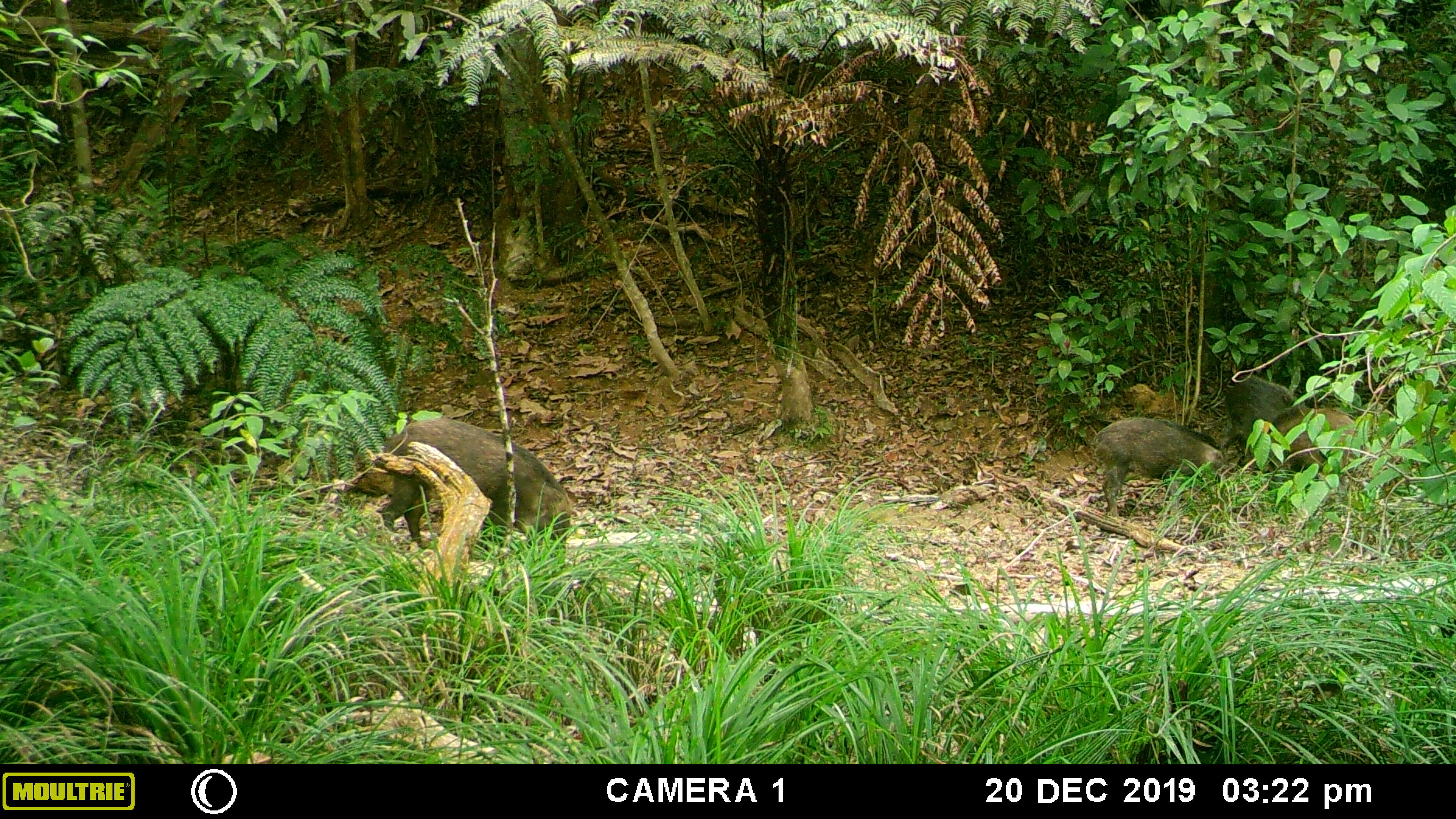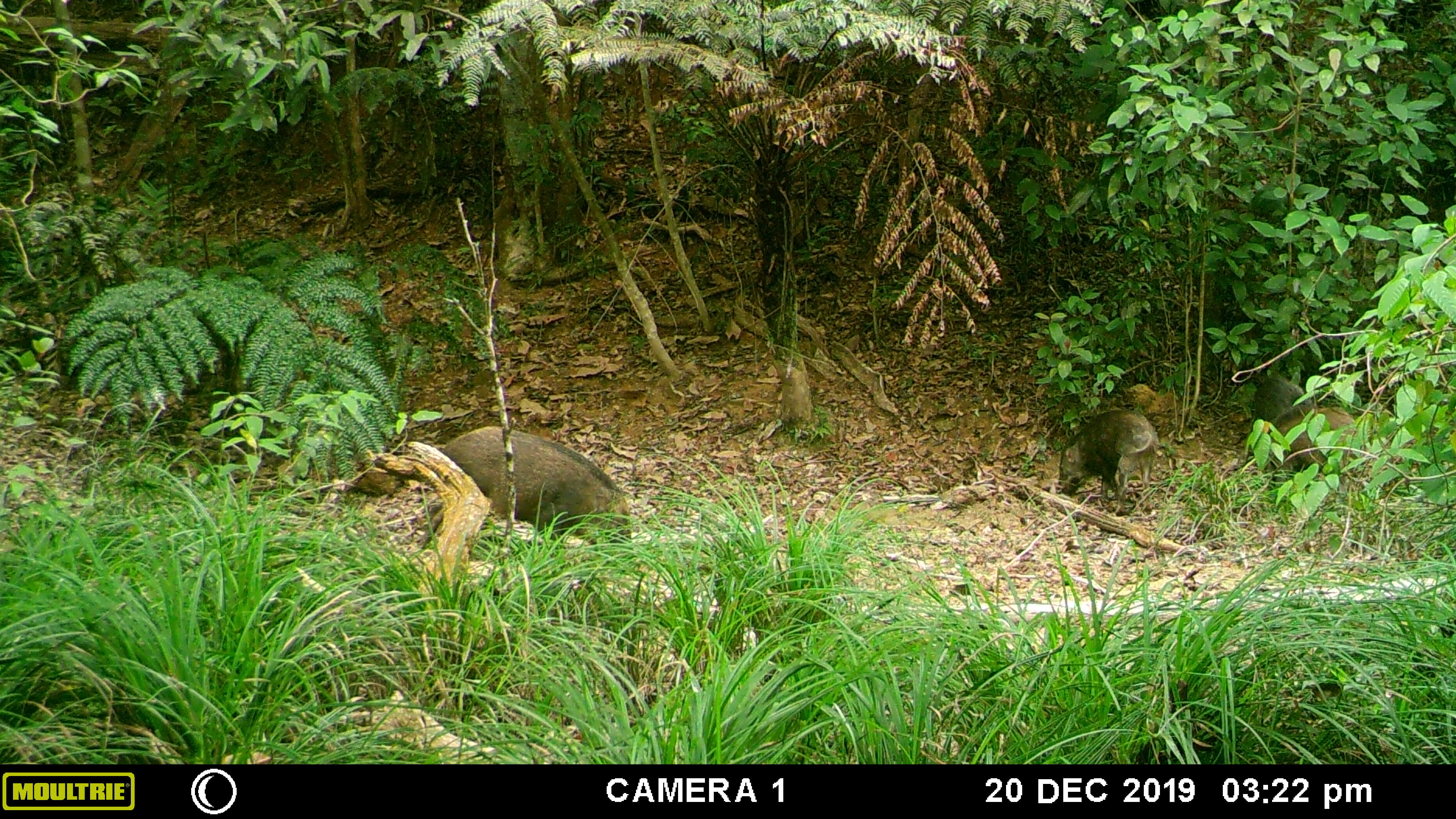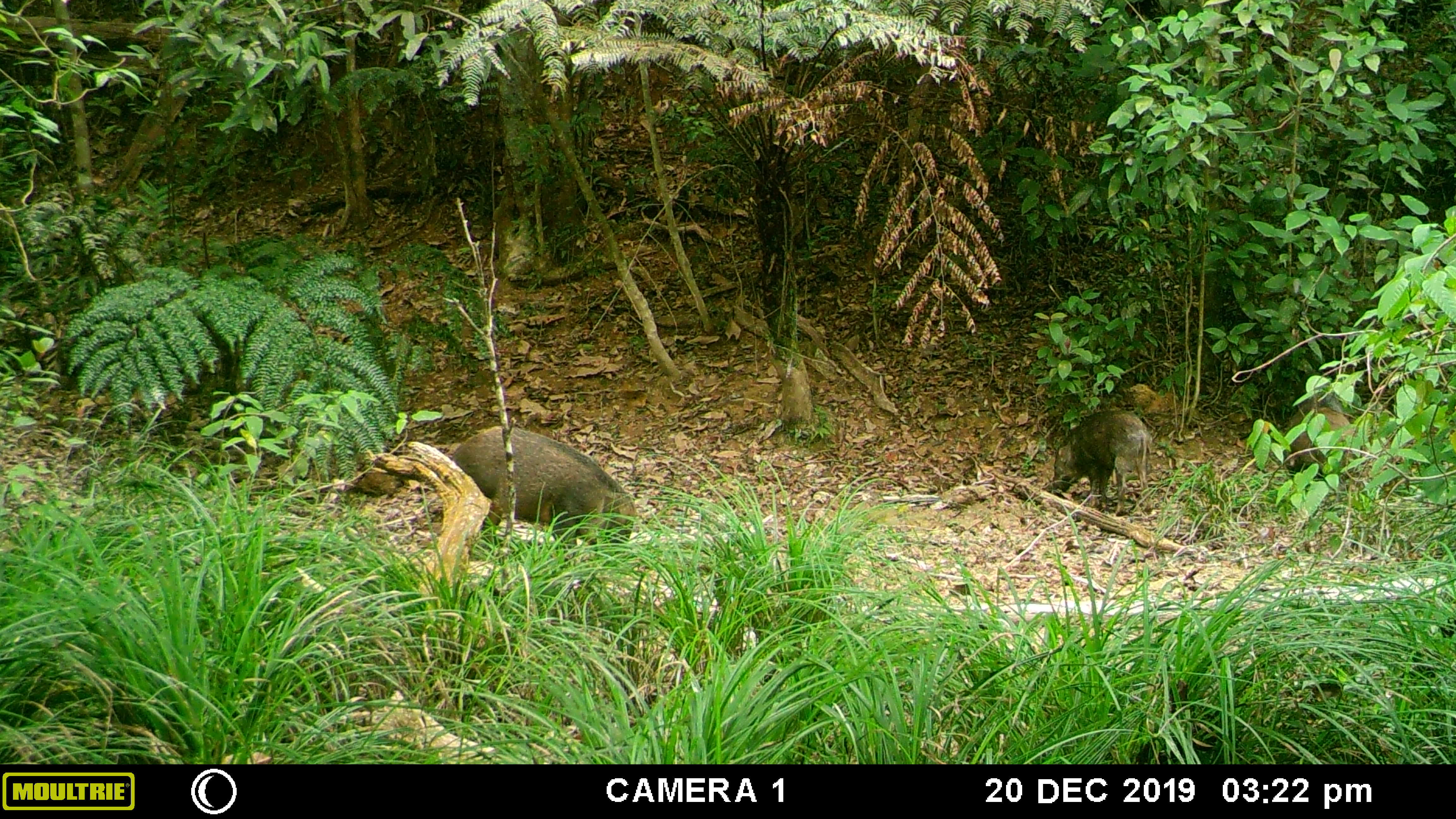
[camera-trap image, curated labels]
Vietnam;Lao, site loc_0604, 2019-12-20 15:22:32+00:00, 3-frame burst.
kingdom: Animalia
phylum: Chordata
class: Mammalia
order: Artiodactyla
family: Suidae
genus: Sus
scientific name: Sus scrofa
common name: eurasian wild pig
Eurasian wild pig (Sus scrofa). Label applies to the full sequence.